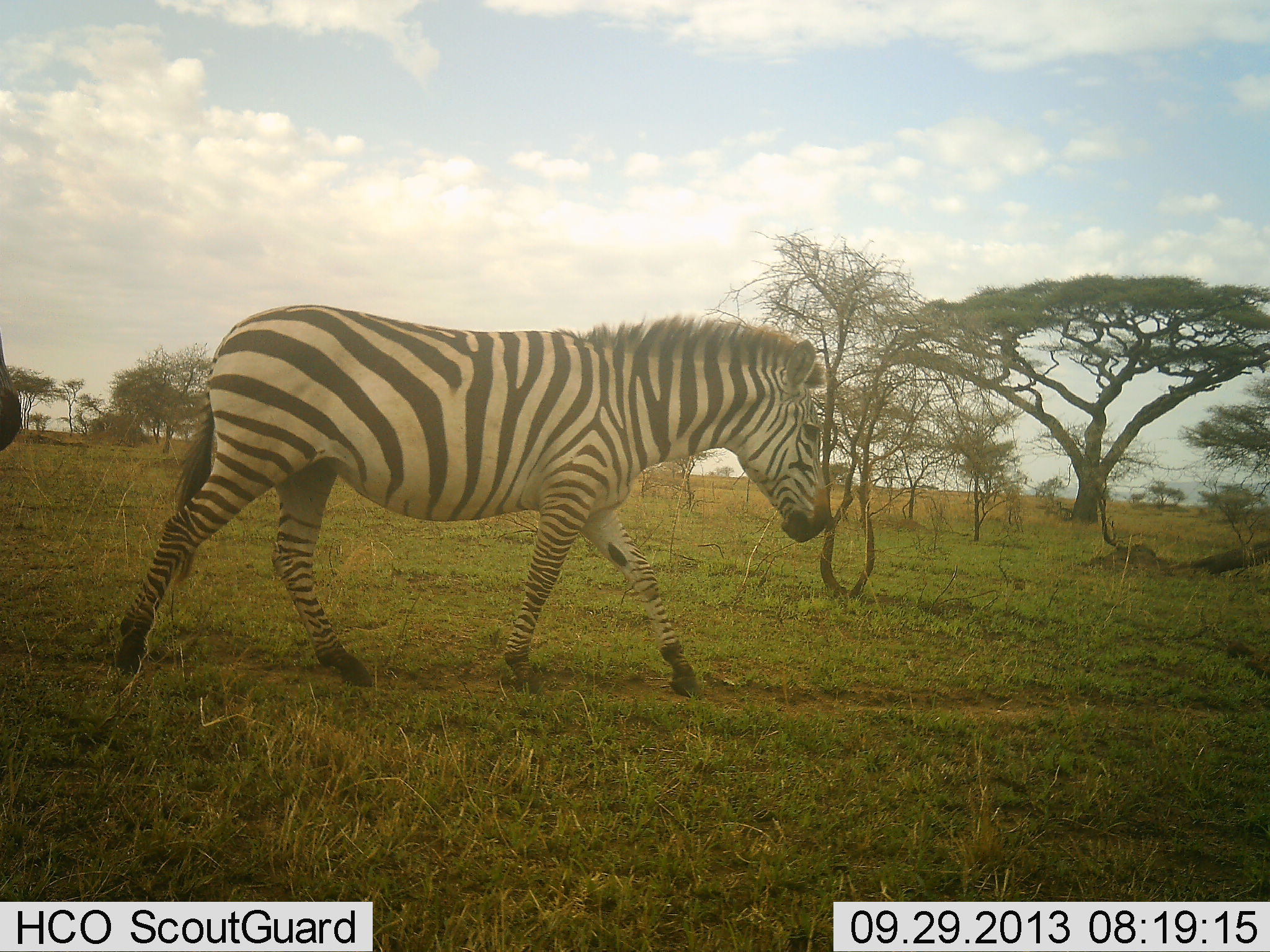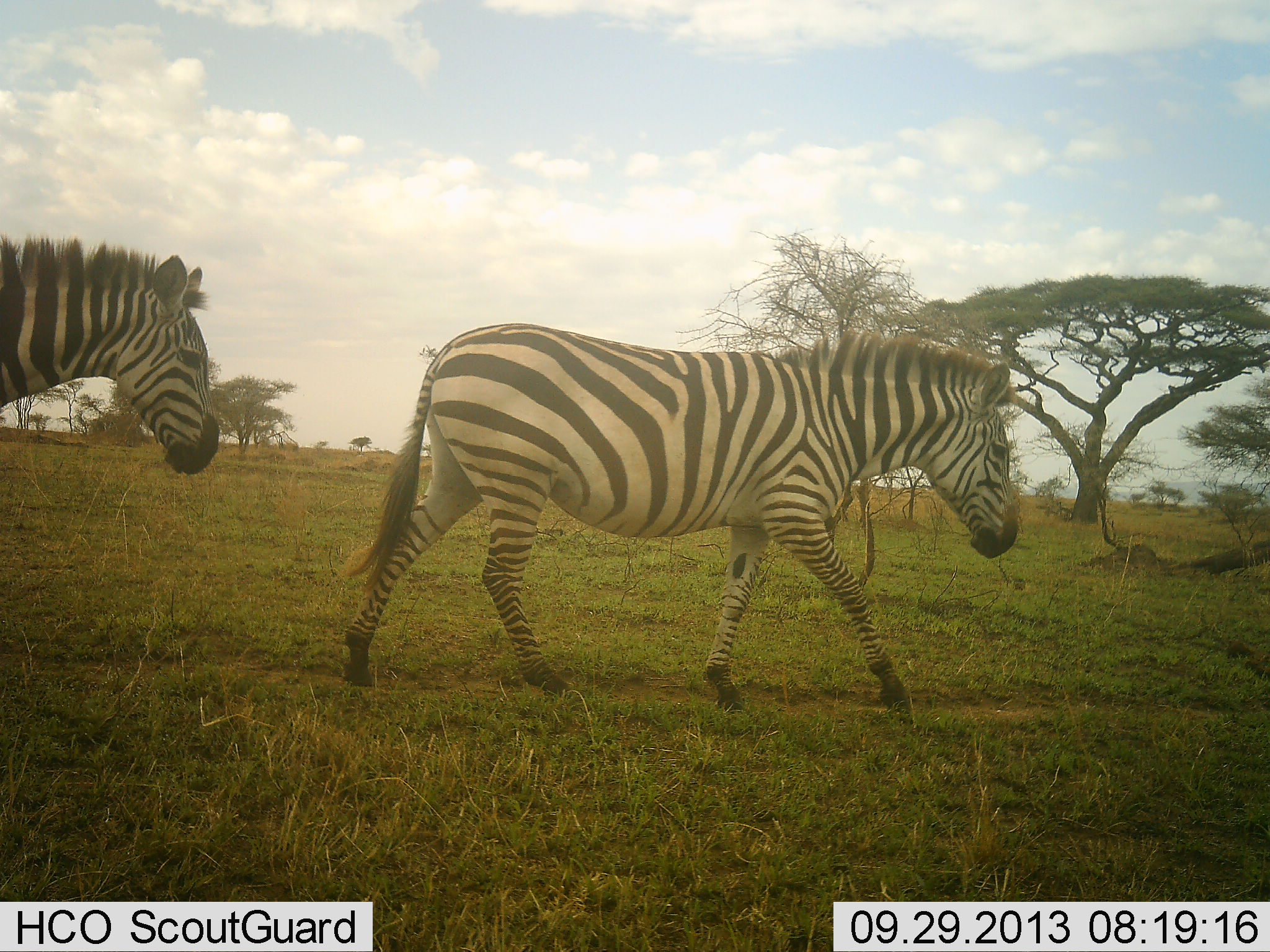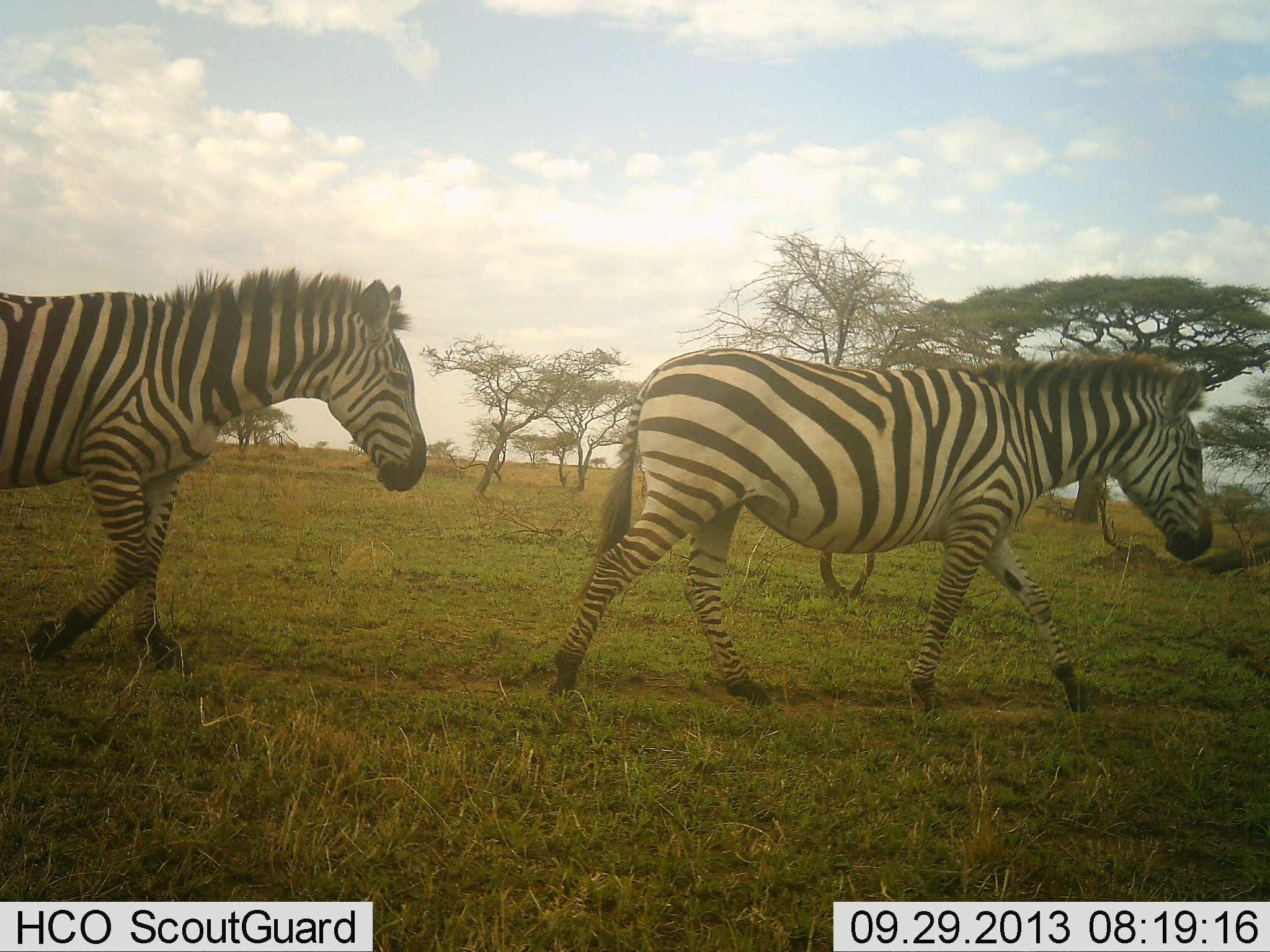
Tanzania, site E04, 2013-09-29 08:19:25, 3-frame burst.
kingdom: Animalia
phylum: Chordata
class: Mammalia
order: Perissodactyla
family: Equidae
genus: Equus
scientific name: Equus quagga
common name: plains zebra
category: zebra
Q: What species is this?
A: Zebra (plains zebra) (Equus quagga).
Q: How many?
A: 2.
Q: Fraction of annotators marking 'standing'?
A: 0%.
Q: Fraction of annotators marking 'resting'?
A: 0%.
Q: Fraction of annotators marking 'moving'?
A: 100%.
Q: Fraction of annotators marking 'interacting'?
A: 0%.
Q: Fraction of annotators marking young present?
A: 10%.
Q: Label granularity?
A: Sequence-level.